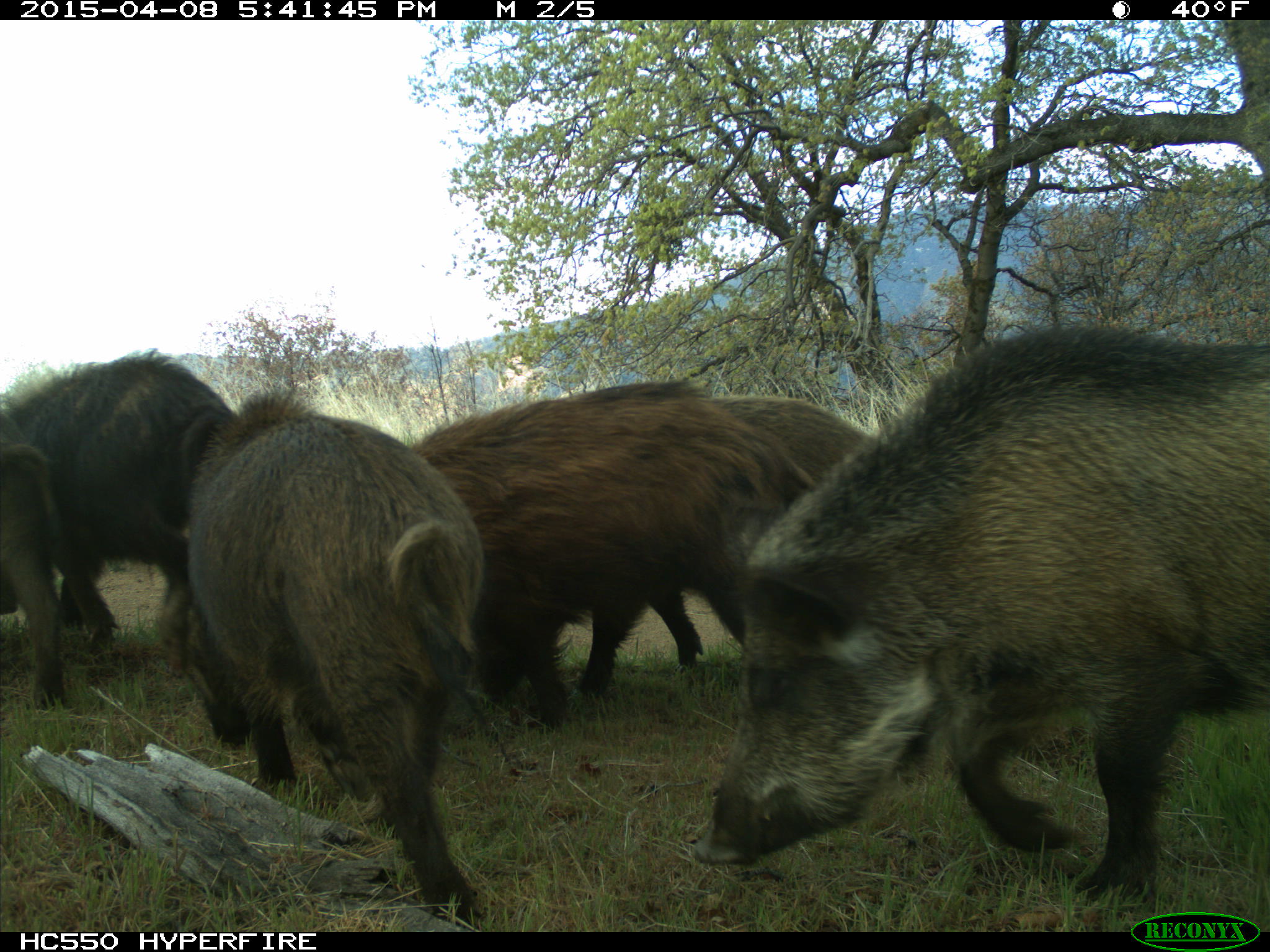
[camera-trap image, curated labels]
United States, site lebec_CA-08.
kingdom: Animalia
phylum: Chordata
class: Mammalia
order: Artiodactyla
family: Suidae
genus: Sus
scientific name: Sus scrofa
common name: wild boar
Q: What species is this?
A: Sus scrofa (wild boar).